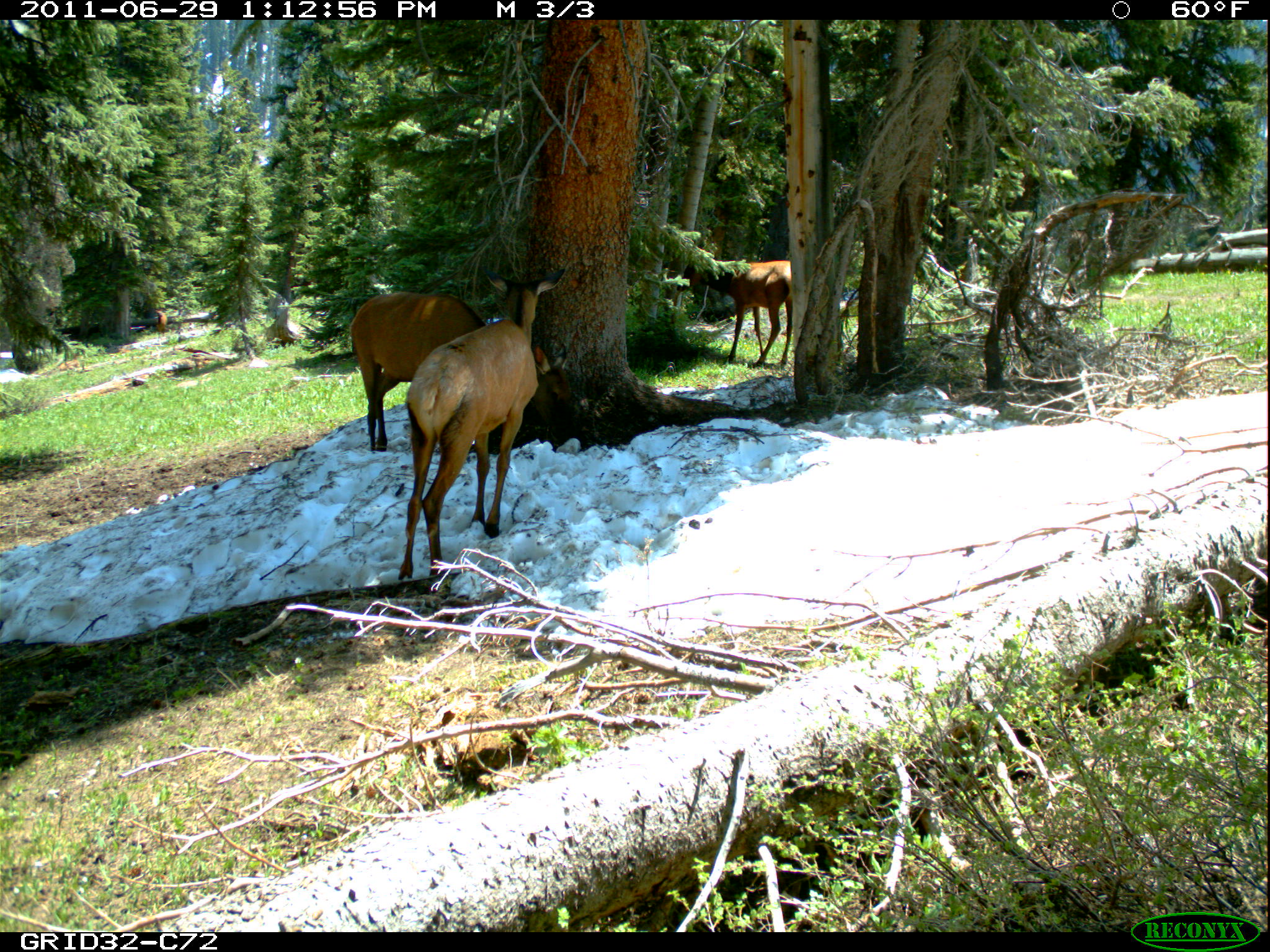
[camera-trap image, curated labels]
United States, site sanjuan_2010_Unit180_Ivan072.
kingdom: Animalia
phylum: Chordata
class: Mammalia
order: Artiodactyla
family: Cervidae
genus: Cervus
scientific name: Cervus elaphus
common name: red deer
Cervus elaphus (red deer).